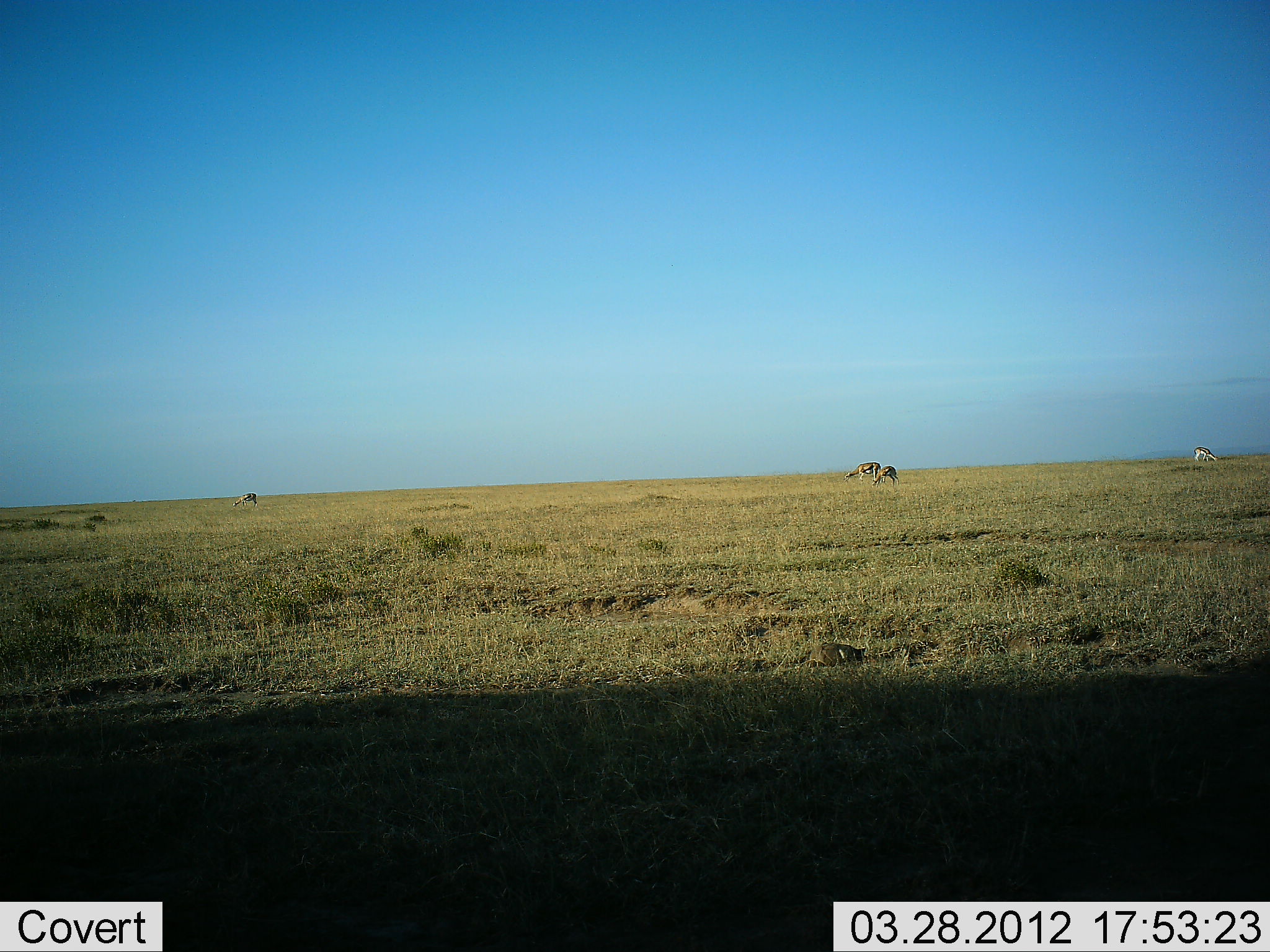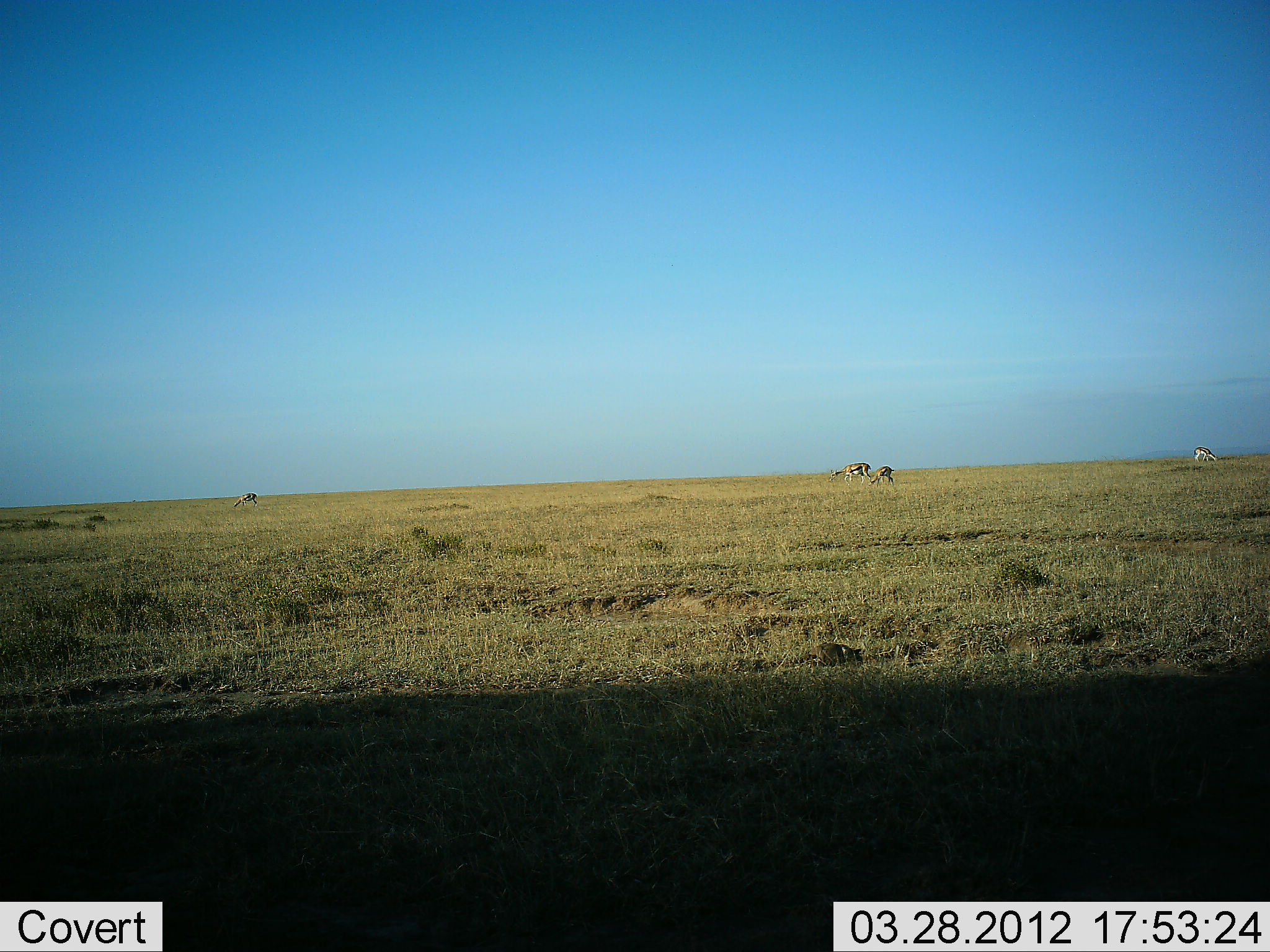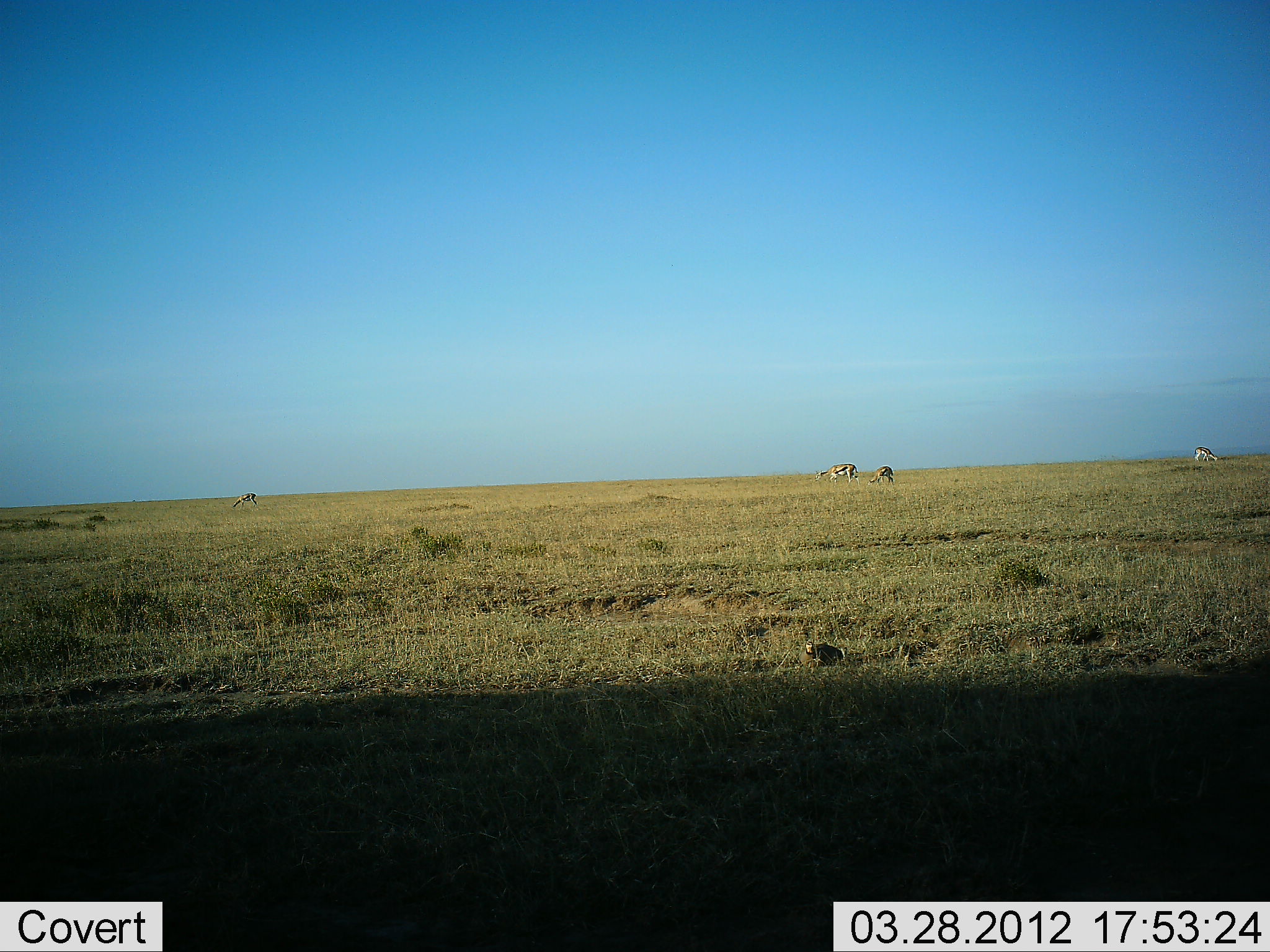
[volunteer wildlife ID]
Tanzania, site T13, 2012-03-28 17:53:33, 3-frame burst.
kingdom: Animalia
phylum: Chordata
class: Mammalia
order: Artiodactyla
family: Bovidae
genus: Eudorcas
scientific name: Eudorcas thomsonii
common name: thomson's gazelle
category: gazellethomsons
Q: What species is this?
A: Gazellethomsons (thomson's gazelle) (Eudorcas thomsonii).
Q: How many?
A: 4.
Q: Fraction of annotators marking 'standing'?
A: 37%.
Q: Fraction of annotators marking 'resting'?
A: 0%.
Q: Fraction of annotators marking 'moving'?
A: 21%.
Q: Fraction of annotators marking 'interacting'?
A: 0%.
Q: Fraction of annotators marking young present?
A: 0%.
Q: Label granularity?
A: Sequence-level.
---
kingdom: Animalia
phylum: Chordata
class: Aves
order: Galliformes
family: Numididae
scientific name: Numididae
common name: guinea fowl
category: guineafowl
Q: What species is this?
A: Guineafowl (guinea fowl) (Numididae).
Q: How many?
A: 1.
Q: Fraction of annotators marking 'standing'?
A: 20%.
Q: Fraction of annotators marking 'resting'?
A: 0%.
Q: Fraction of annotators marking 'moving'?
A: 40%.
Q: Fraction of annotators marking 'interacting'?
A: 0%.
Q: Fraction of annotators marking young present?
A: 0%.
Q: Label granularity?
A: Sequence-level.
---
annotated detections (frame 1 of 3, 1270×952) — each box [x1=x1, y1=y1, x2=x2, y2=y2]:
animal: [x1=843, y1=461, x2=881, y2=484]; [x1=871, y1=466, x2=900, y2=488]; [x1=232, y1=492, x2=258, y2=509]; [x1=1193, y1=447, x2=1219, y2=463]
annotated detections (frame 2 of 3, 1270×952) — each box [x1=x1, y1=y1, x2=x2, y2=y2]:
animal: [x1=829, y1=462, x2=872, y2=487]; [x1=868, y1=465, x2=895, y2=488]; [x1=1194, y1=446, x2=1218, y2=463]; [x1=233, y1=493, x2=258, y2=508]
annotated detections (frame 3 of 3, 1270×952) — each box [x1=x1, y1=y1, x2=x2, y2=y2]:
animal: [x1=814, y1=462, x2=860, y2=487]; [x1=866, y1=465, x2=894, y2=486]; [x1=1194, y1=446, x2=1218, y2=463]; [x1=233, y1=492, x2=257, y2=508]